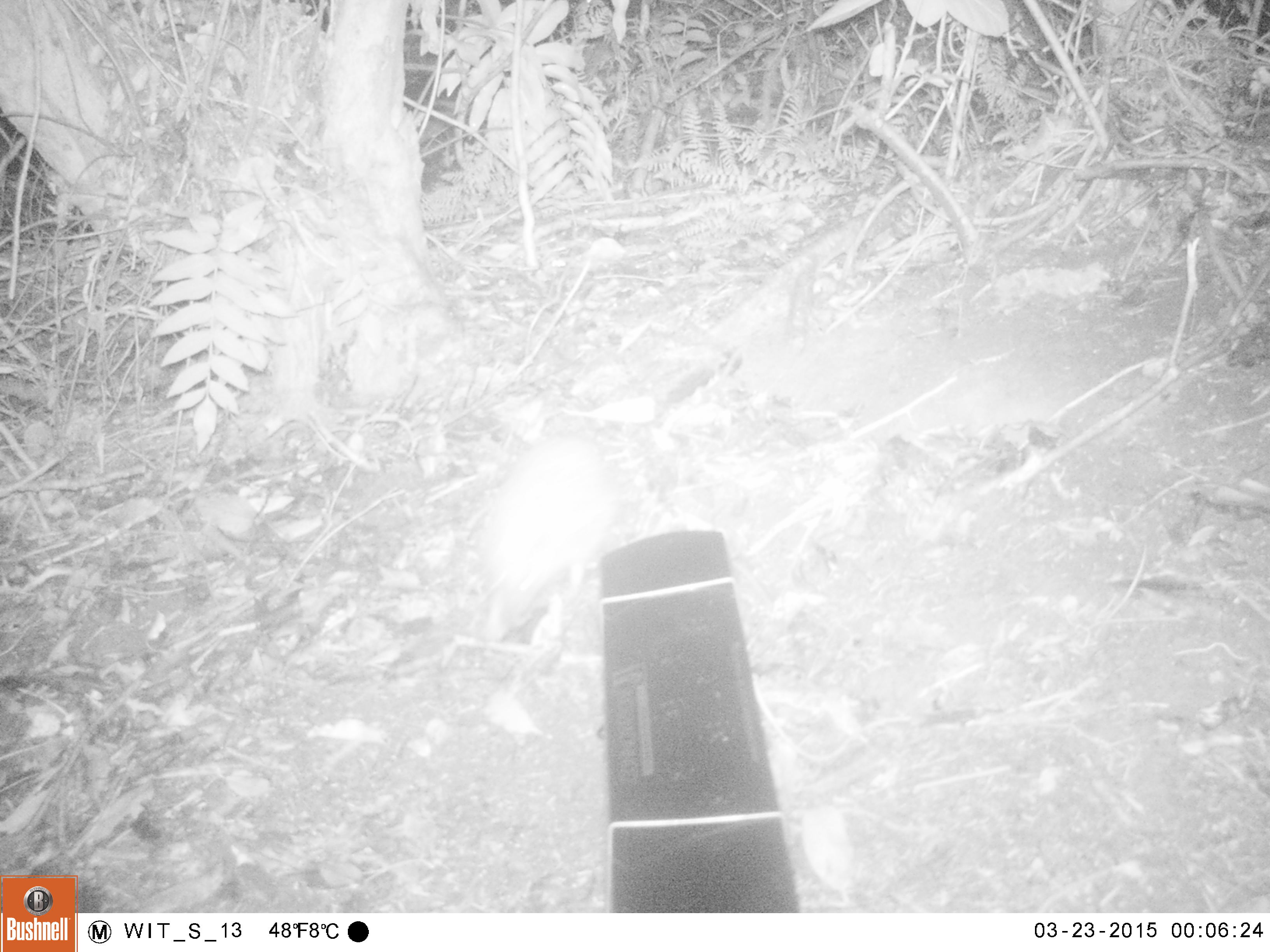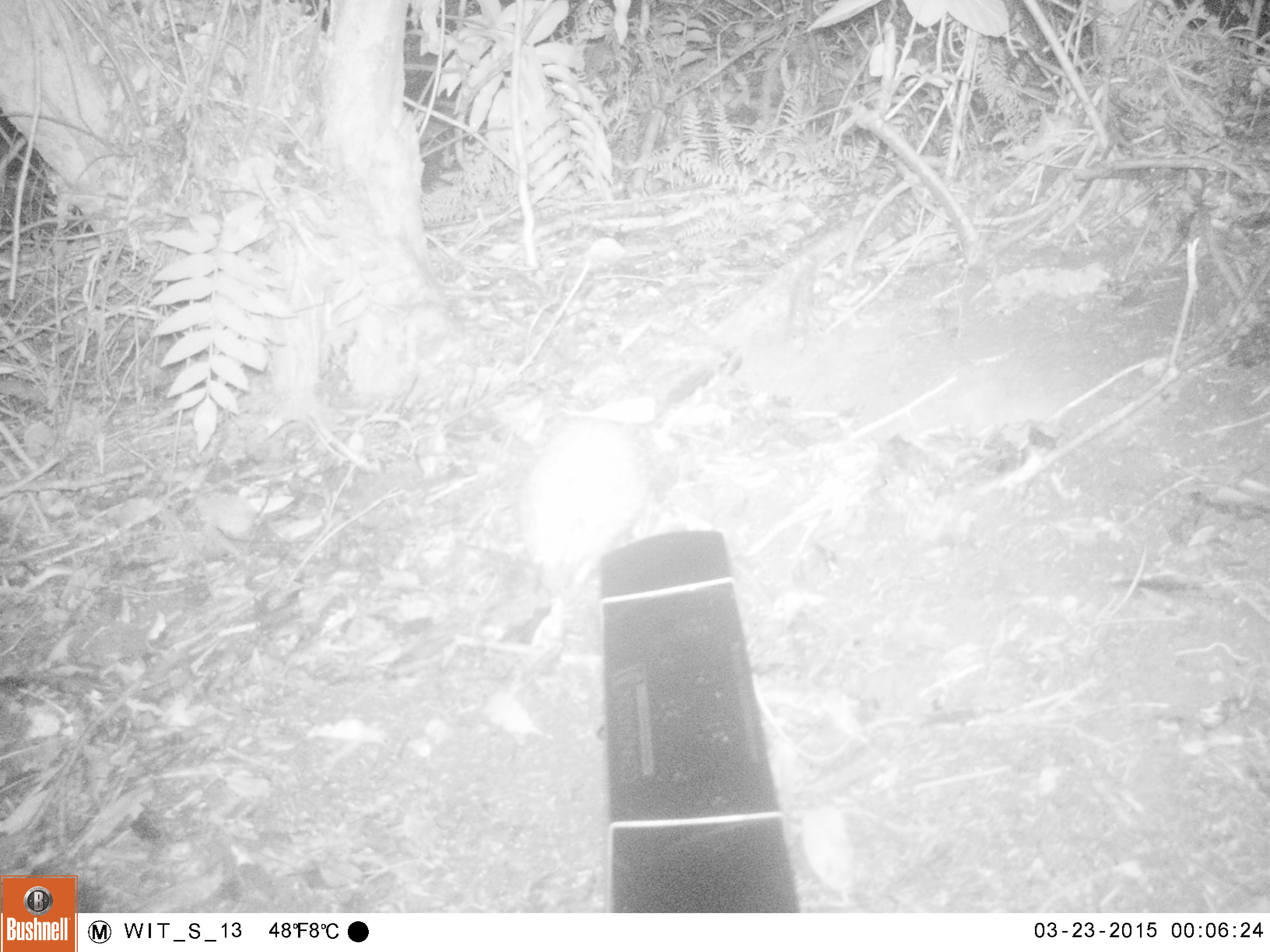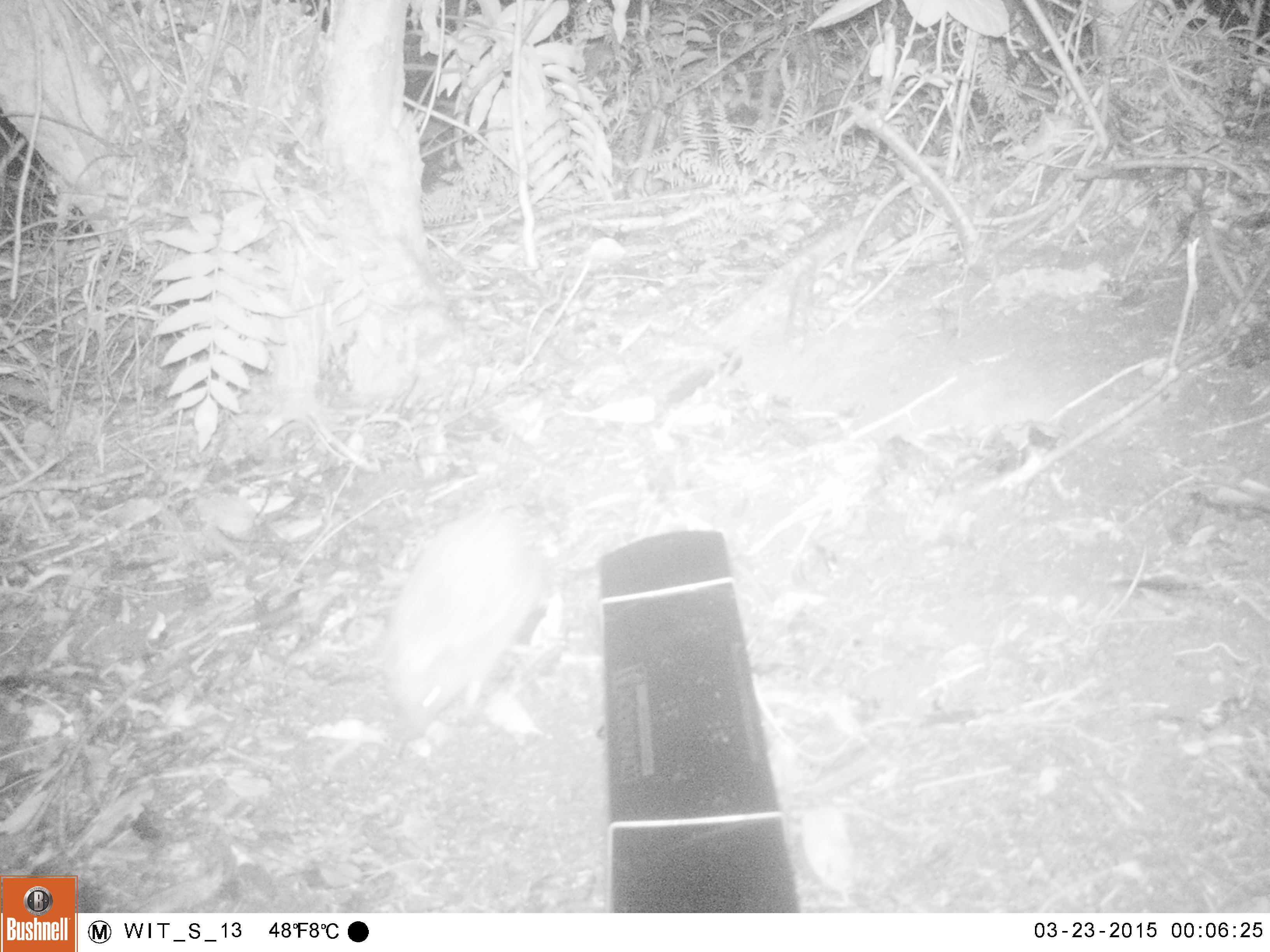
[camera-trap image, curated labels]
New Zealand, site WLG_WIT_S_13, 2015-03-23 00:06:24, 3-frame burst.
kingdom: Animalia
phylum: Chordata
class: Mammalia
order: Eulipotyphla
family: Erinaceidae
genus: Erinaceus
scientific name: Erinaceus europaeus europaeus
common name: european hedgehog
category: hedgehog